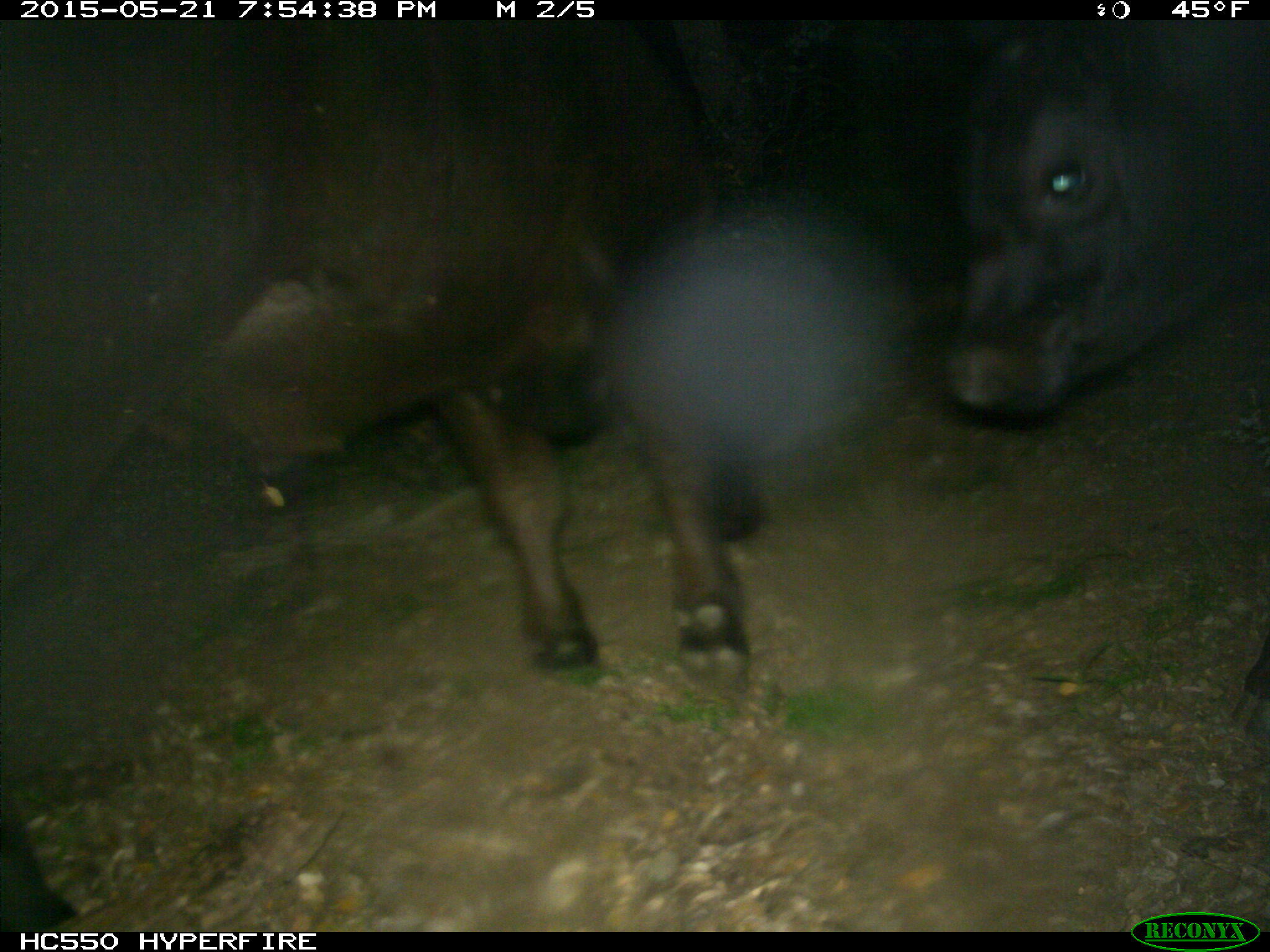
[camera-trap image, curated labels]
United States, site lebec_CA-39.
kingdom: Animalia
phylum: Chordata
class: Mammalia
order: Artiodactyla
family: Bovidae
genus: Bos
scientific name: Bos taurus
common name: domestic cow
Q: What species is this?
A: Bos taurus (domestic cow).